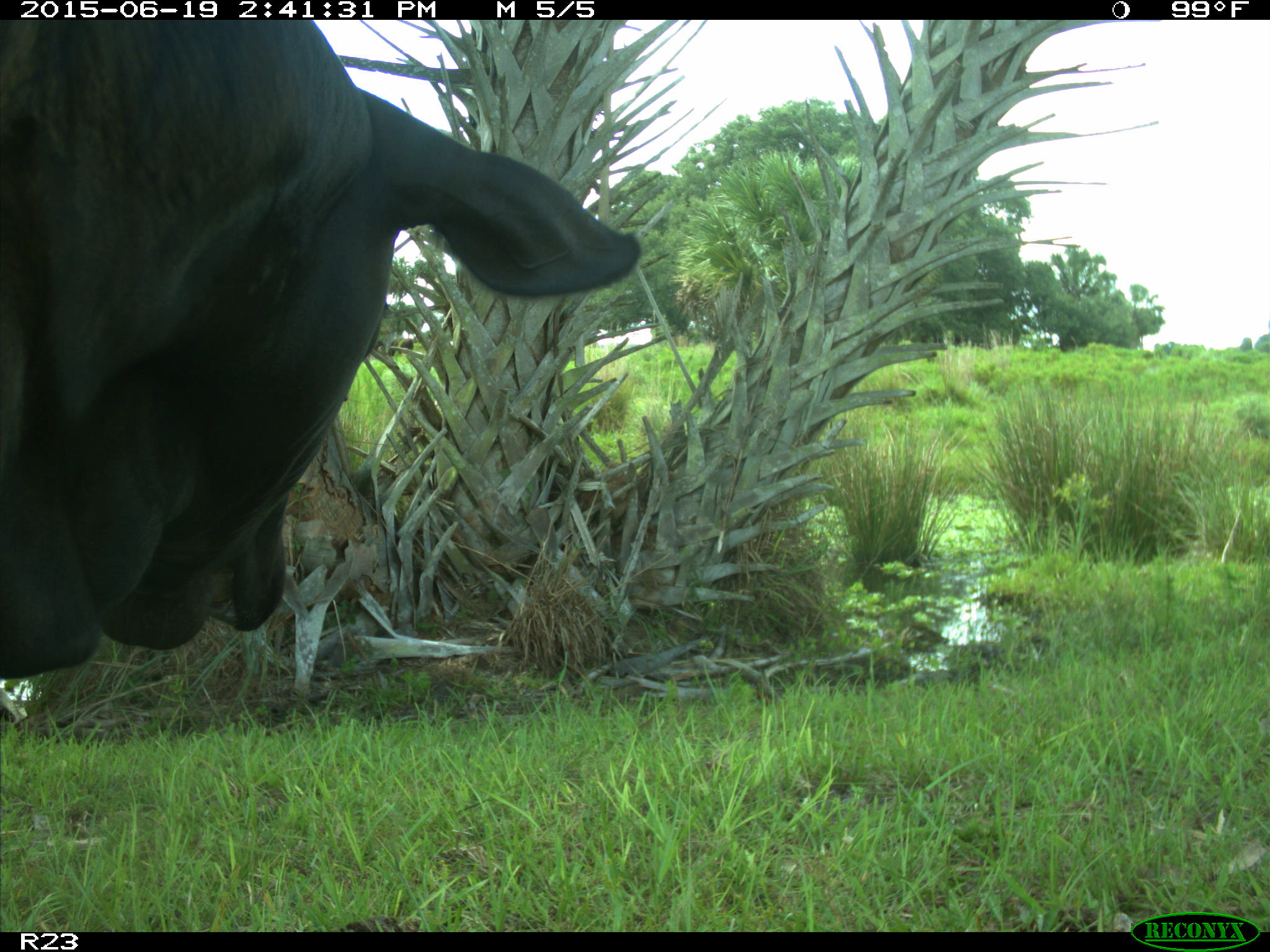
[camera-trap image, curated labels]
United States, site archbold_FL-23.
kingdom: Animalia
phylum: Chordata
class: Mammalia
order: Artiodactyla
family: Bovidae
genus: Bos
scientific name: Bos taurus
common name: domestic cow